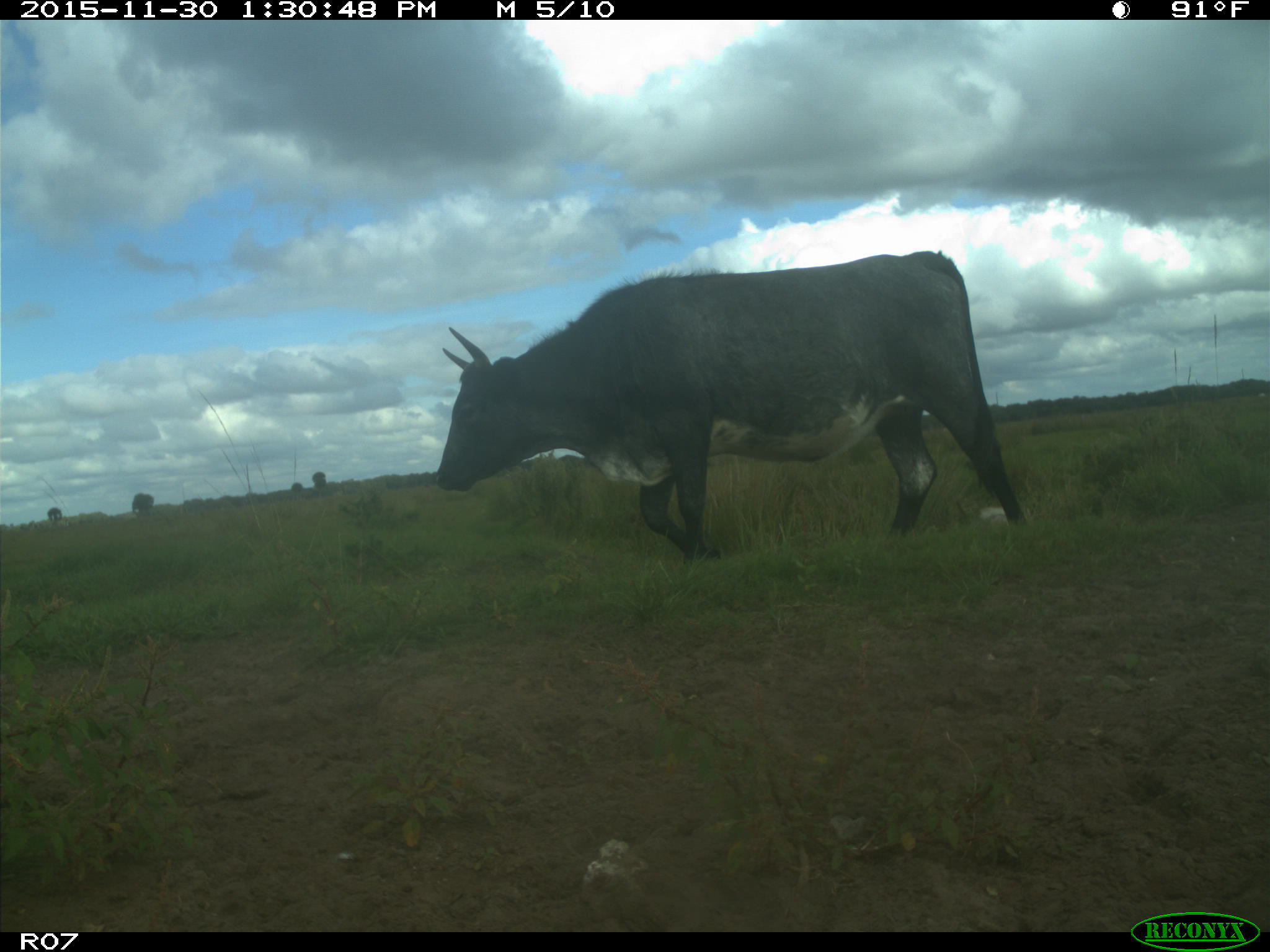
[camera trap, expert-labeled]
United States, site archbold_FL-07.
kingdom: Animalia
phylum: Chordata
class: Mammalia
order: Artiodactyla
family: Bovidae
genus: Bos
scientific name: Bos taurus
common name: domestic cow